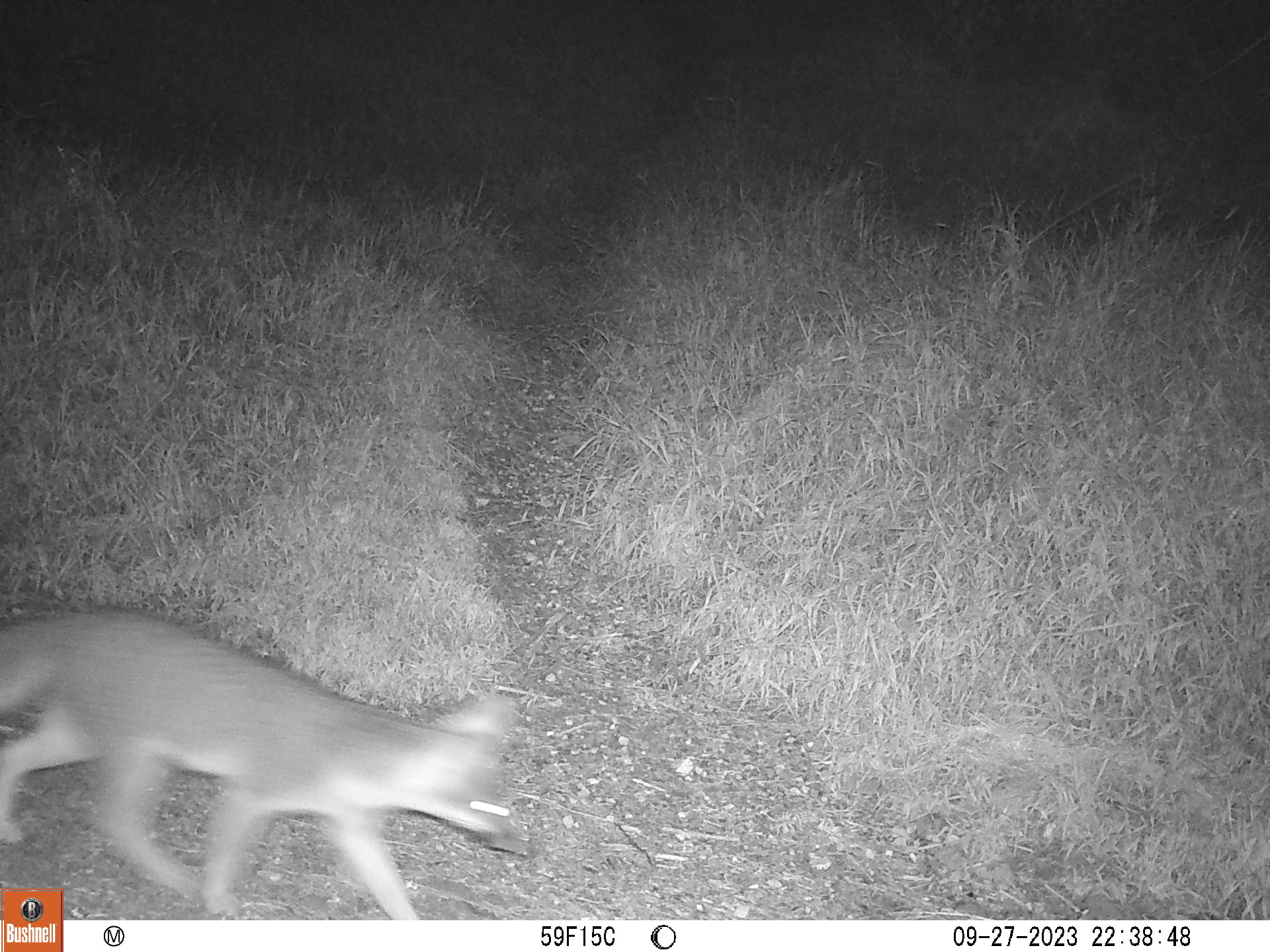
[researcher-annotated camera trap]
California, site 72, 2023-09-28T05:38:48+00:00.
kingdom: Animalia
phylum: Chordata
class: Mammalia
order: Carnivora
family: Canidae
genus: Urocyon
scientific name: Urocyon cinereoargenteus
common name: gray fox